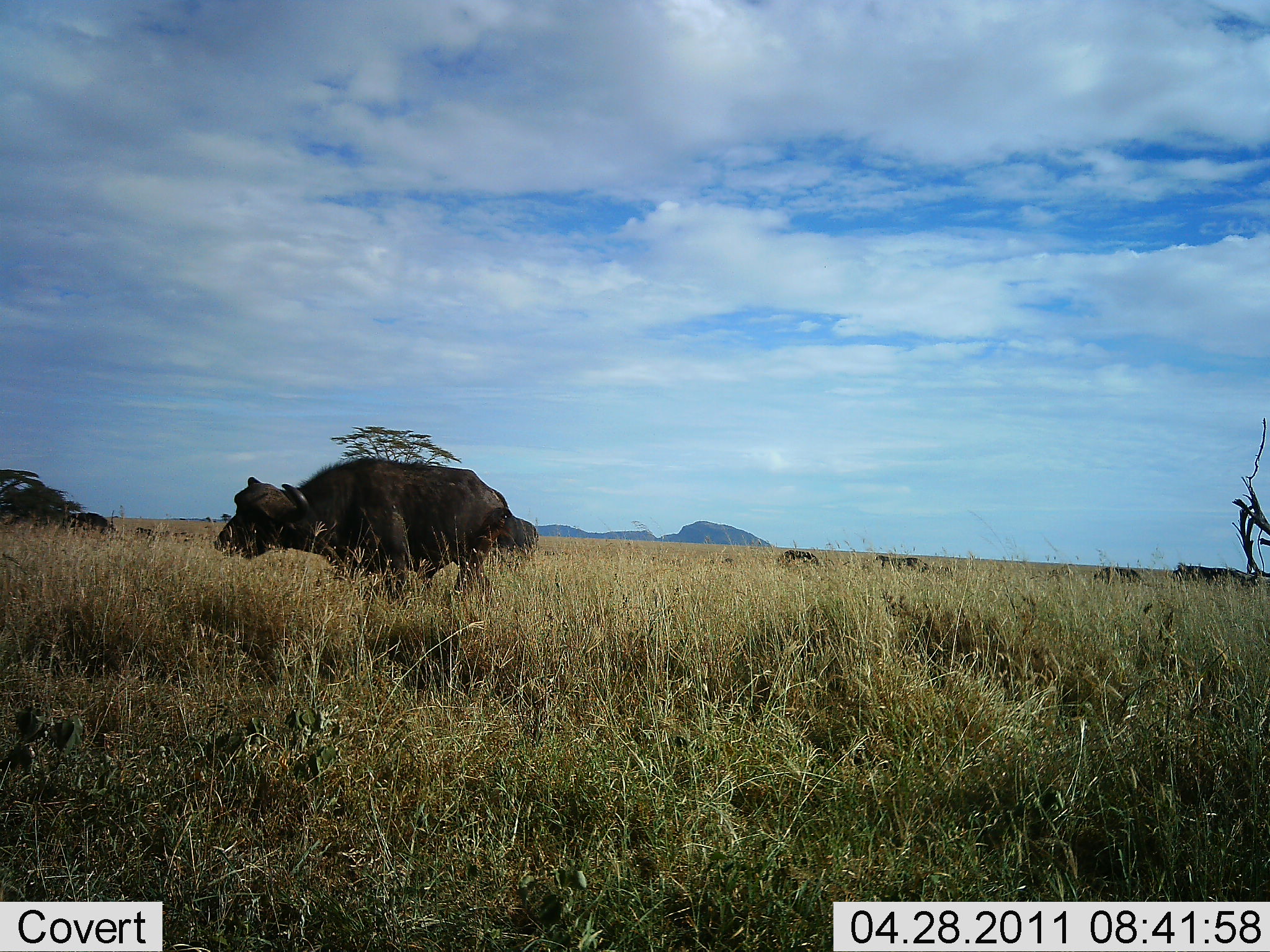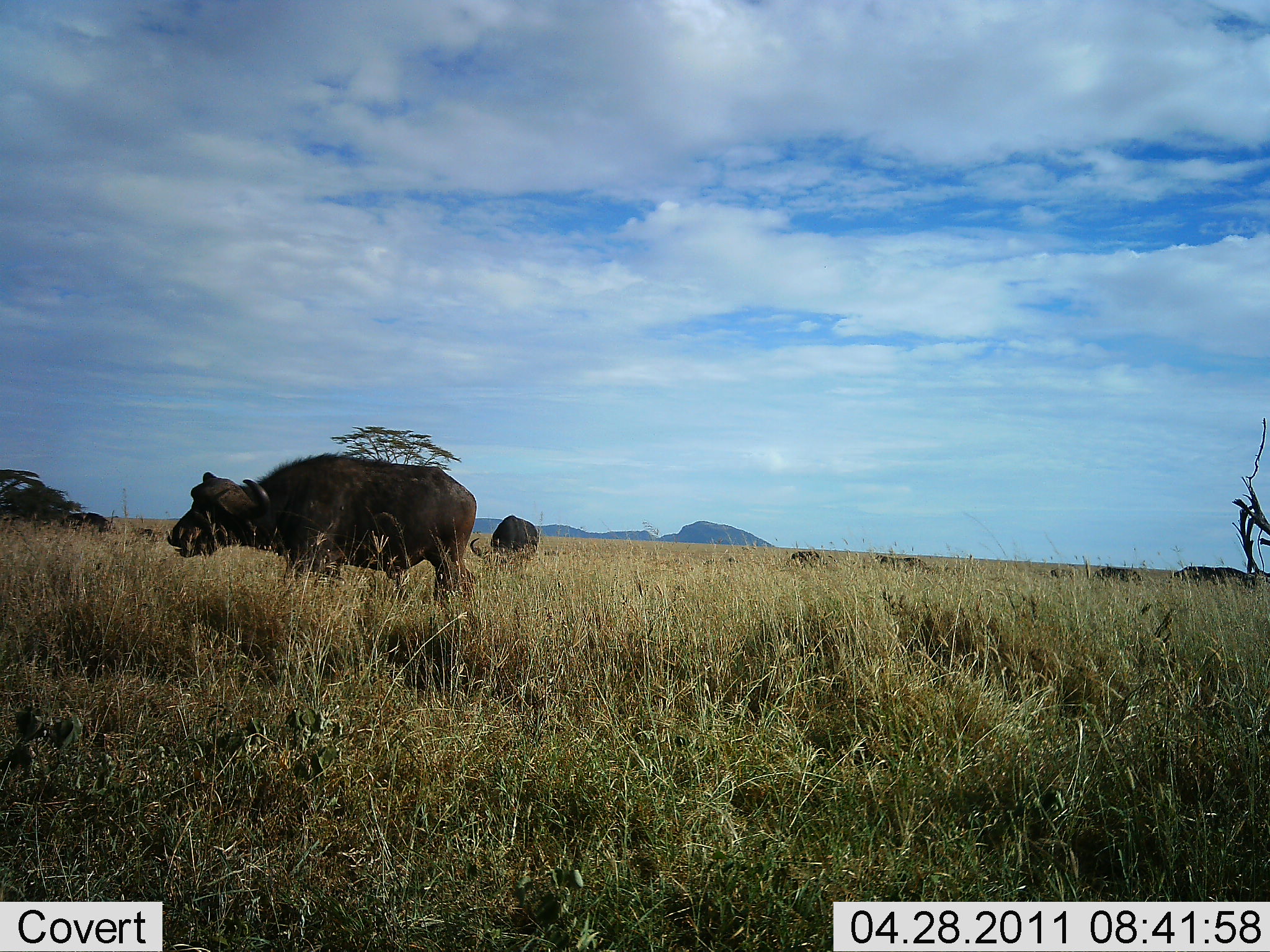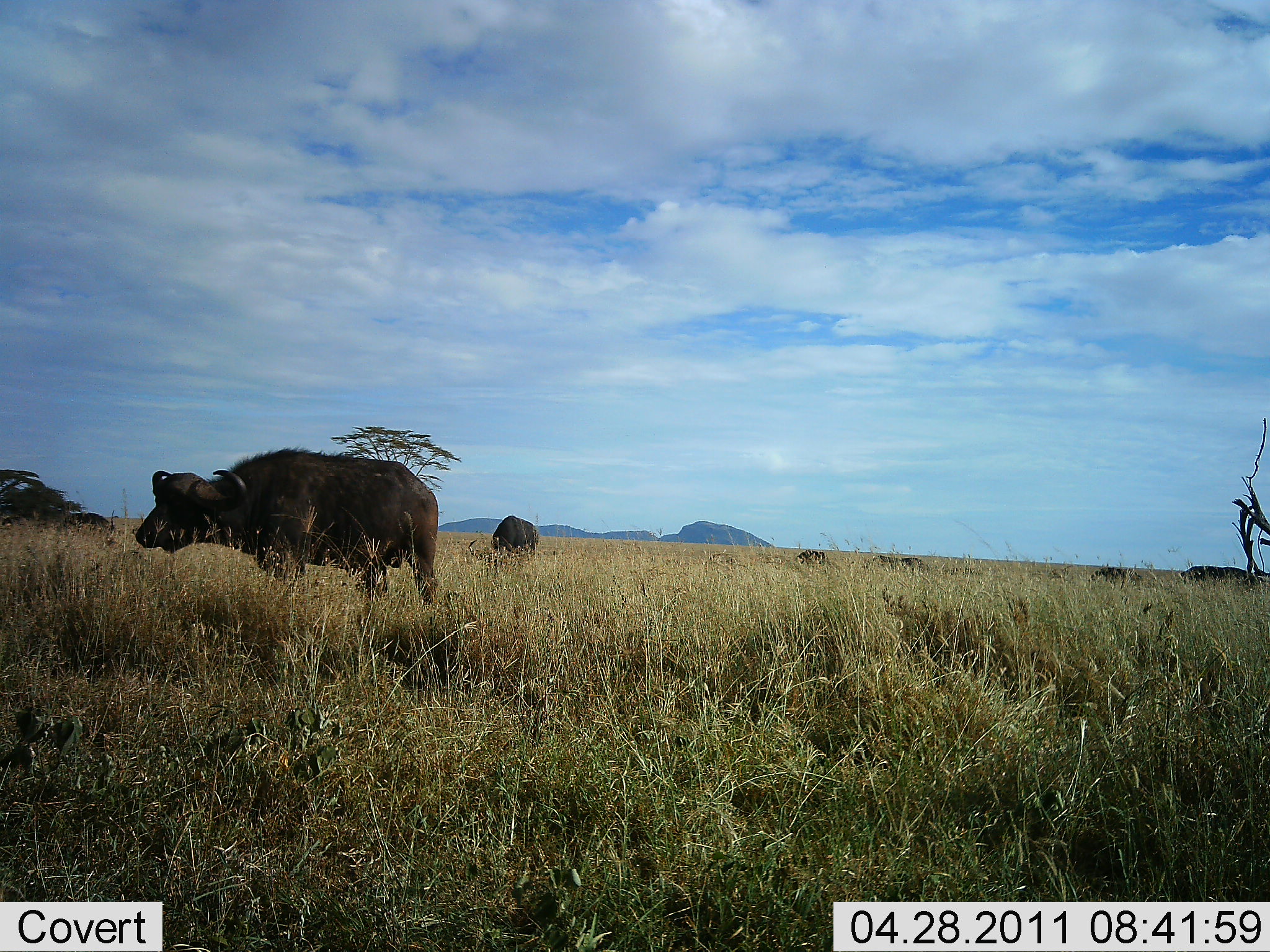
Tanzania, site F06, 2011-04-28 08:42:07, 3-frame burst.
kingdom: Animalia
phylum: Chordata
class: Mammalia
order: Artiodactyla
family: Bovidae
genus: Syncerus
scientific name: Syncerus caffer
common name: cape buffalo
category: buffalo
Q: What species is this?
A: Buffalo (cape buffalo) (Syncerus caffer).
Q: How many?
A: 6.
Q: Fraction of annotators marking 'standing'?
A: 30%.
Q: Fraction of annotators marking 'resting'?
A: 0%.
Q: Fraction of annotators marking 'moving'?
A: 60%.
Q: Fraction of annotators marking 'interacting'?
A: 0%.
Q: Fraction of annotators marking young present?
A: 0%.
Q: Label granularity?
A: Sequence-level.